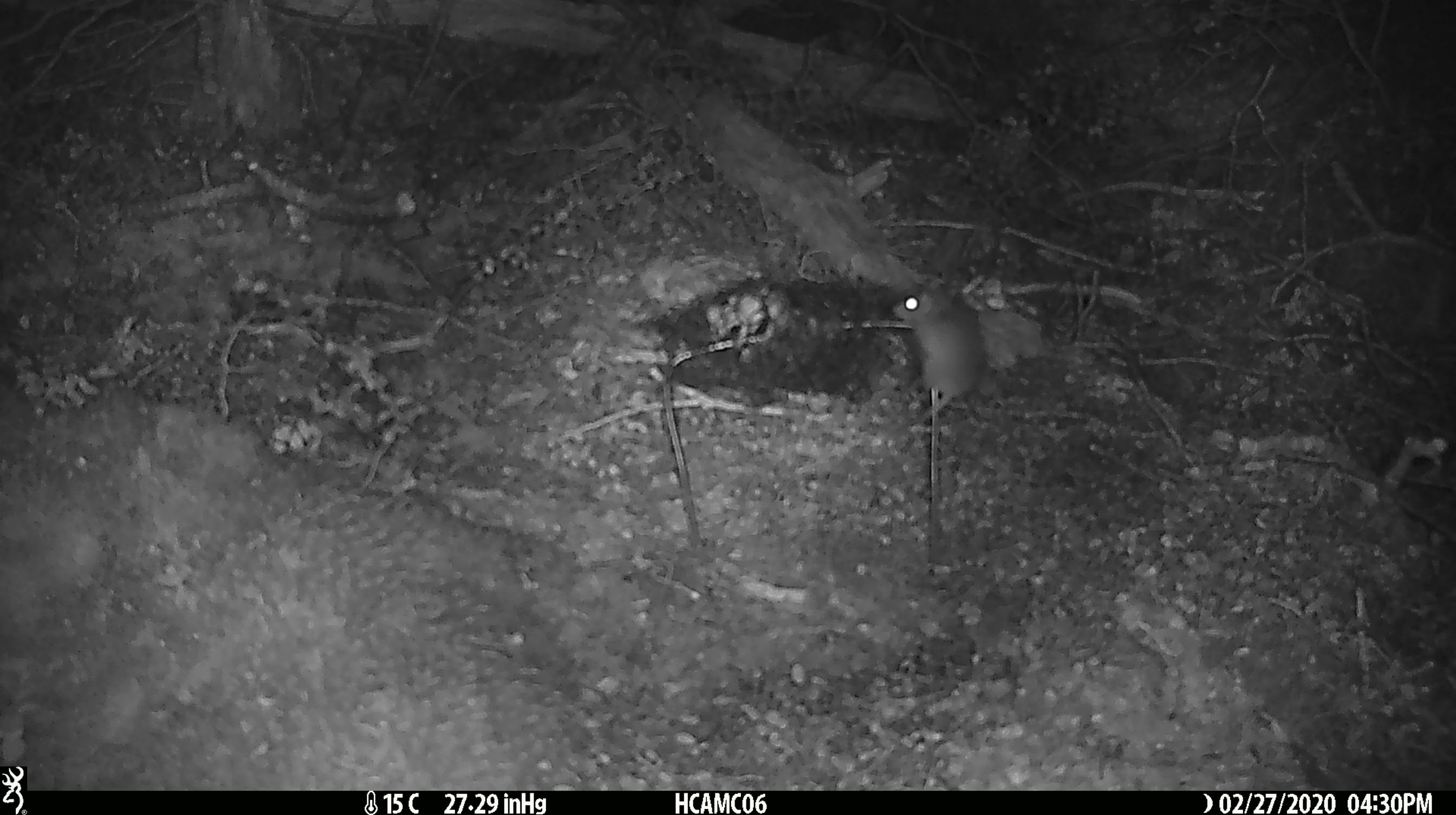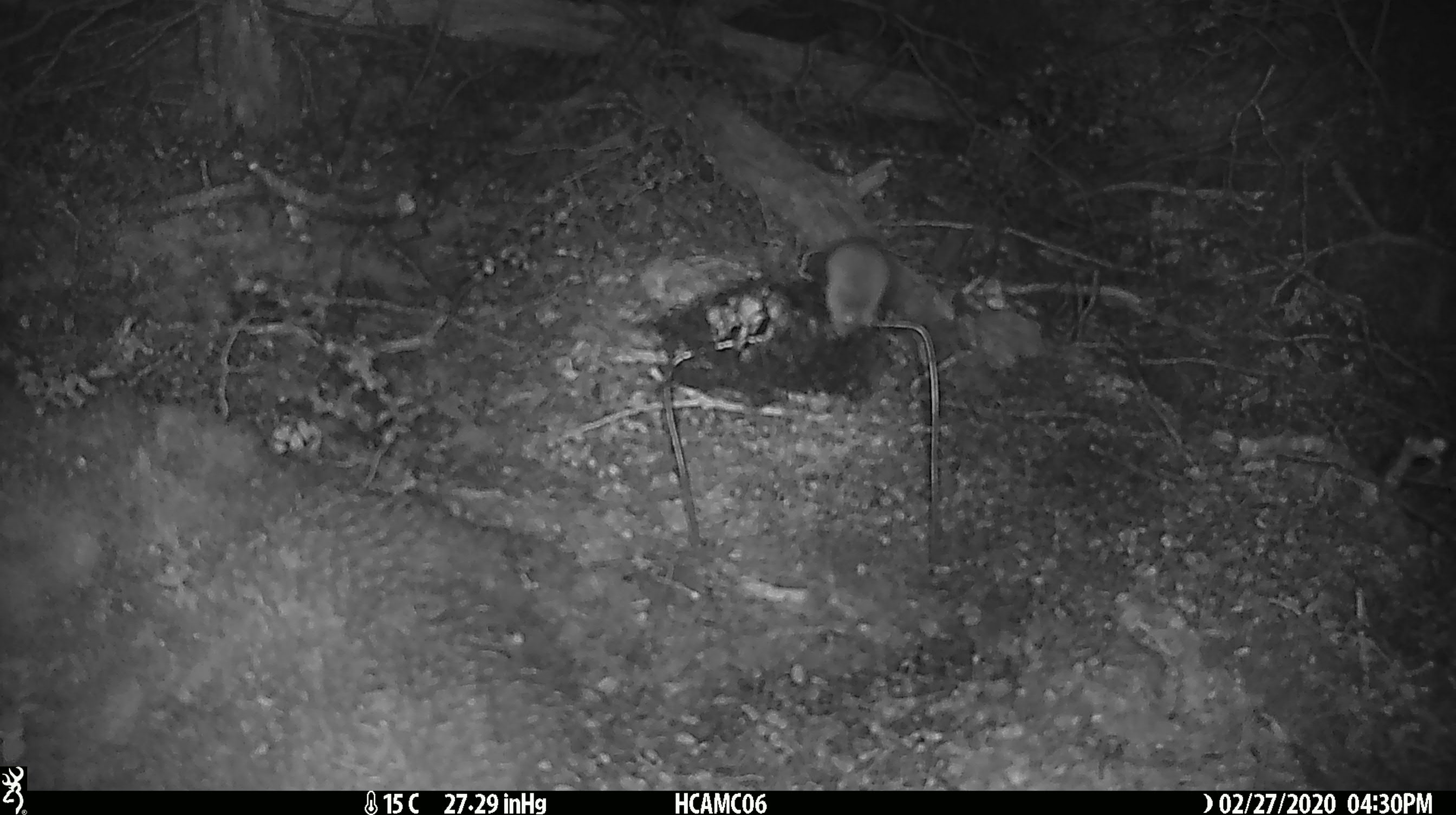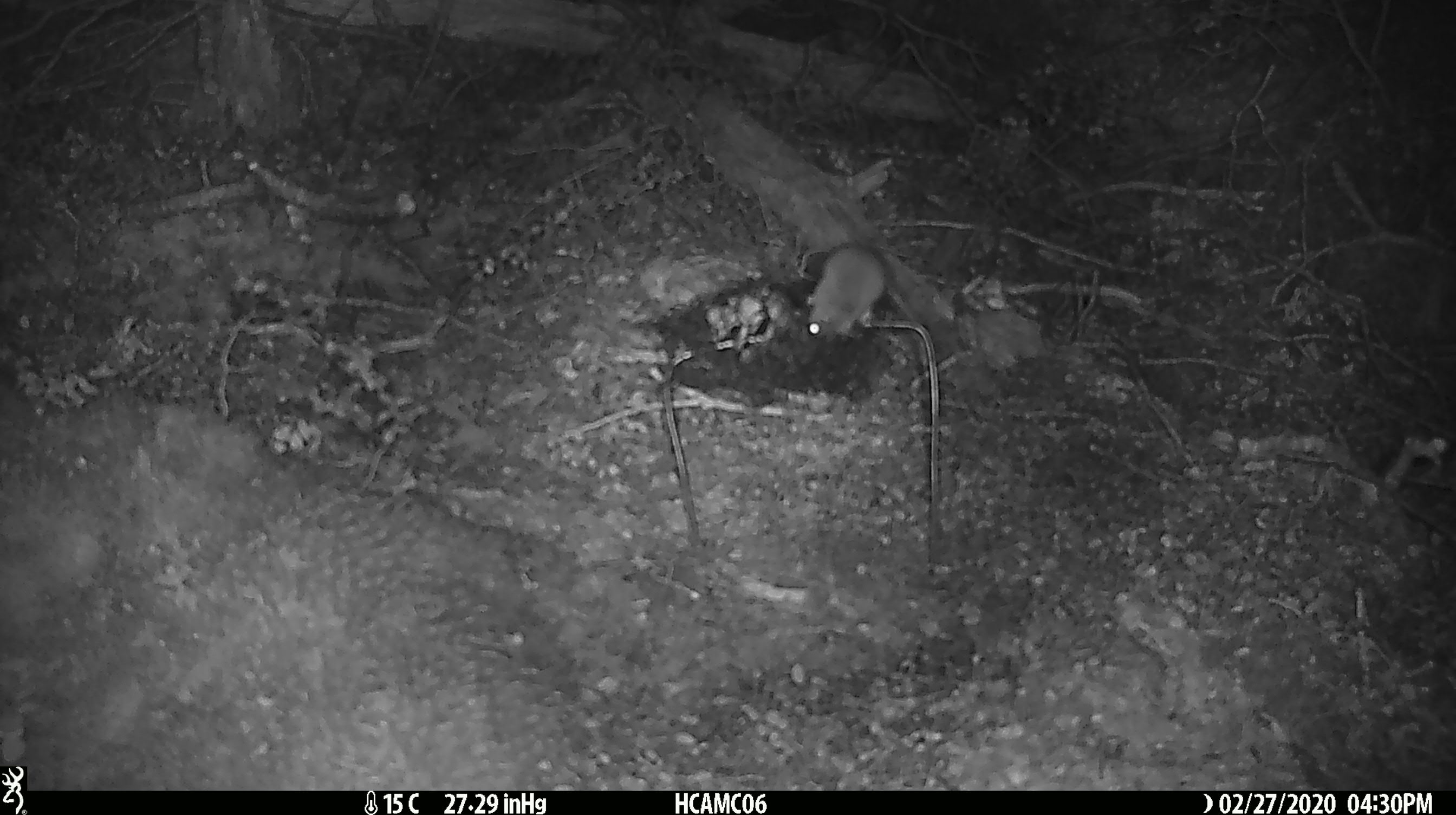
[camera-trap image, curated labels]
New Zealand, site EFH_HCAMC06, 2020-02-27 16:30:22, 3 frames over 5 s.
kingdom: Animalia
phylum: Chordata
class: Mammalia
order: Rodentia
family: Muridae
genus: Mus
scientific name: Mus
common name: mouse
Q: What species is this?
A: Mouse (Mus).